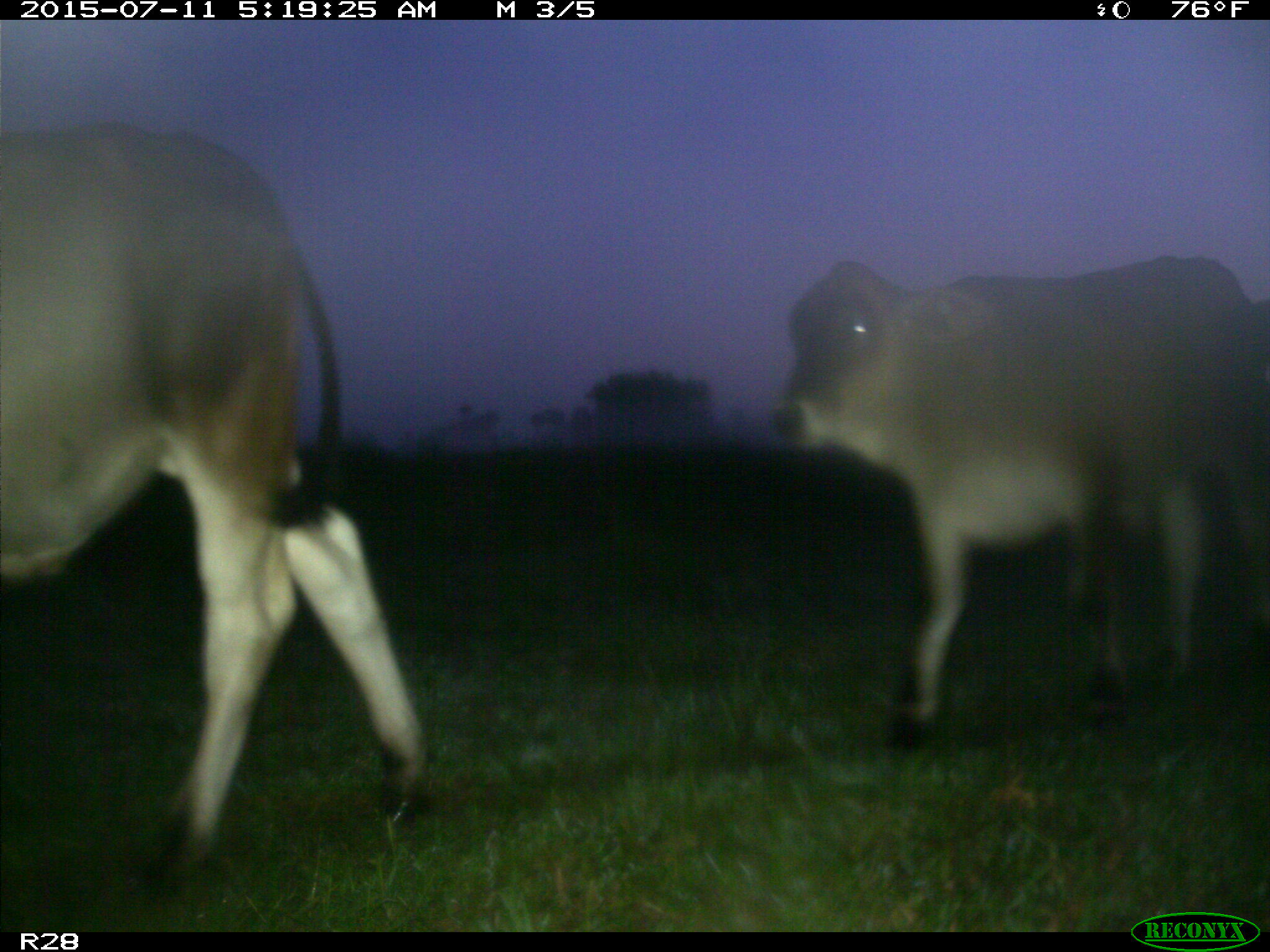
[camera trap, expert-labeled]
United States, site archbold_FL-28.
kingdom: Animalia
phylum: Chordata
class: Mammalia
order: Artiodactyla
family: Bovidae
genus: Bos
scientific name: Bos taurus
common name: domestic cow